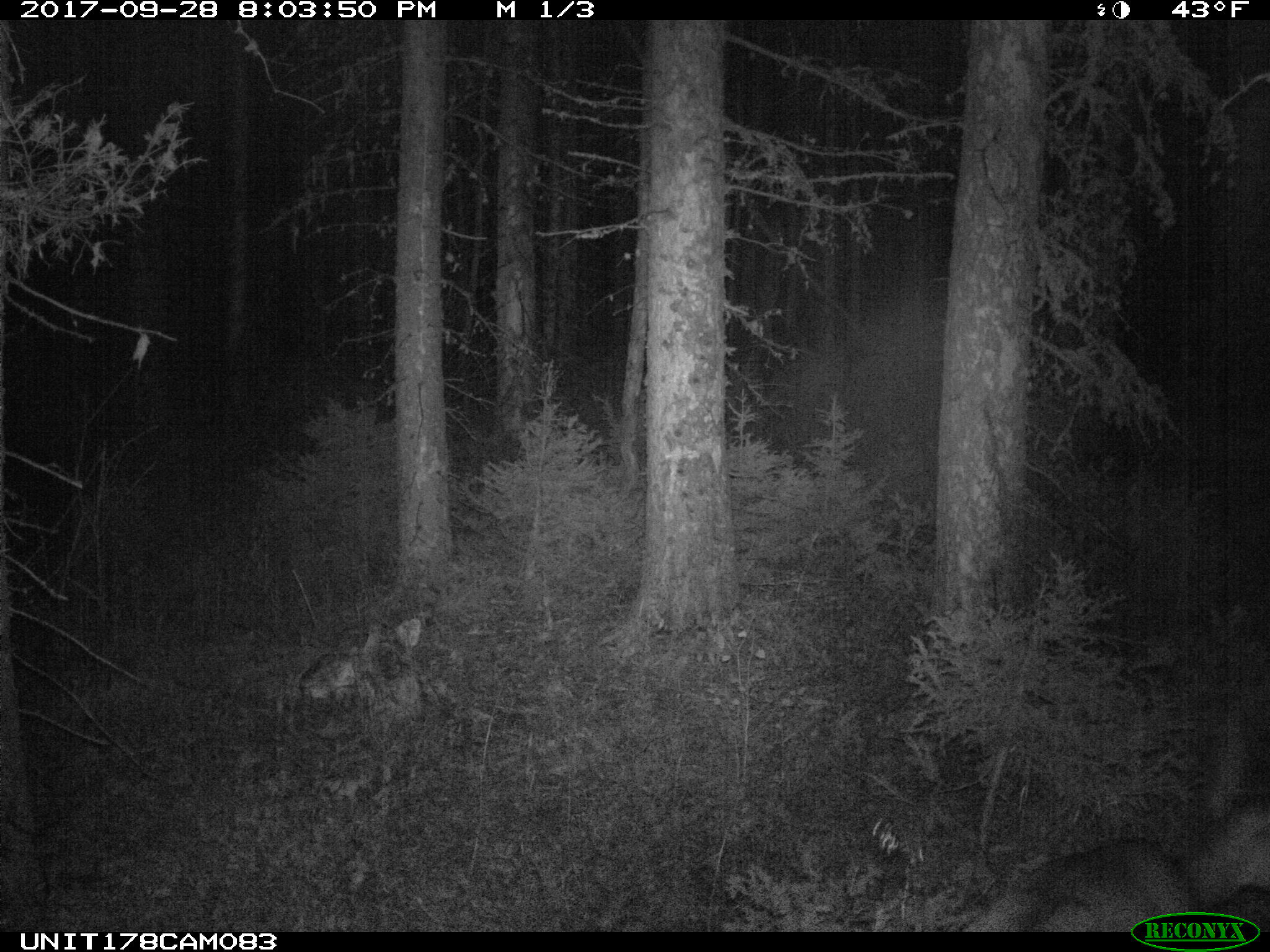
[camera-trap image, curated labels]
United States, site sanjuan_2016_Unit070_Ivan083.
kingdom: Animalia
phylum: Chordata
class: Mammalia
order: Artiodactyla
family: Cervidae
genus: Odocoileus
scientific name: Odocoileus hemionus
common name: mule deer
Odocoileus hemionus (mule deer).